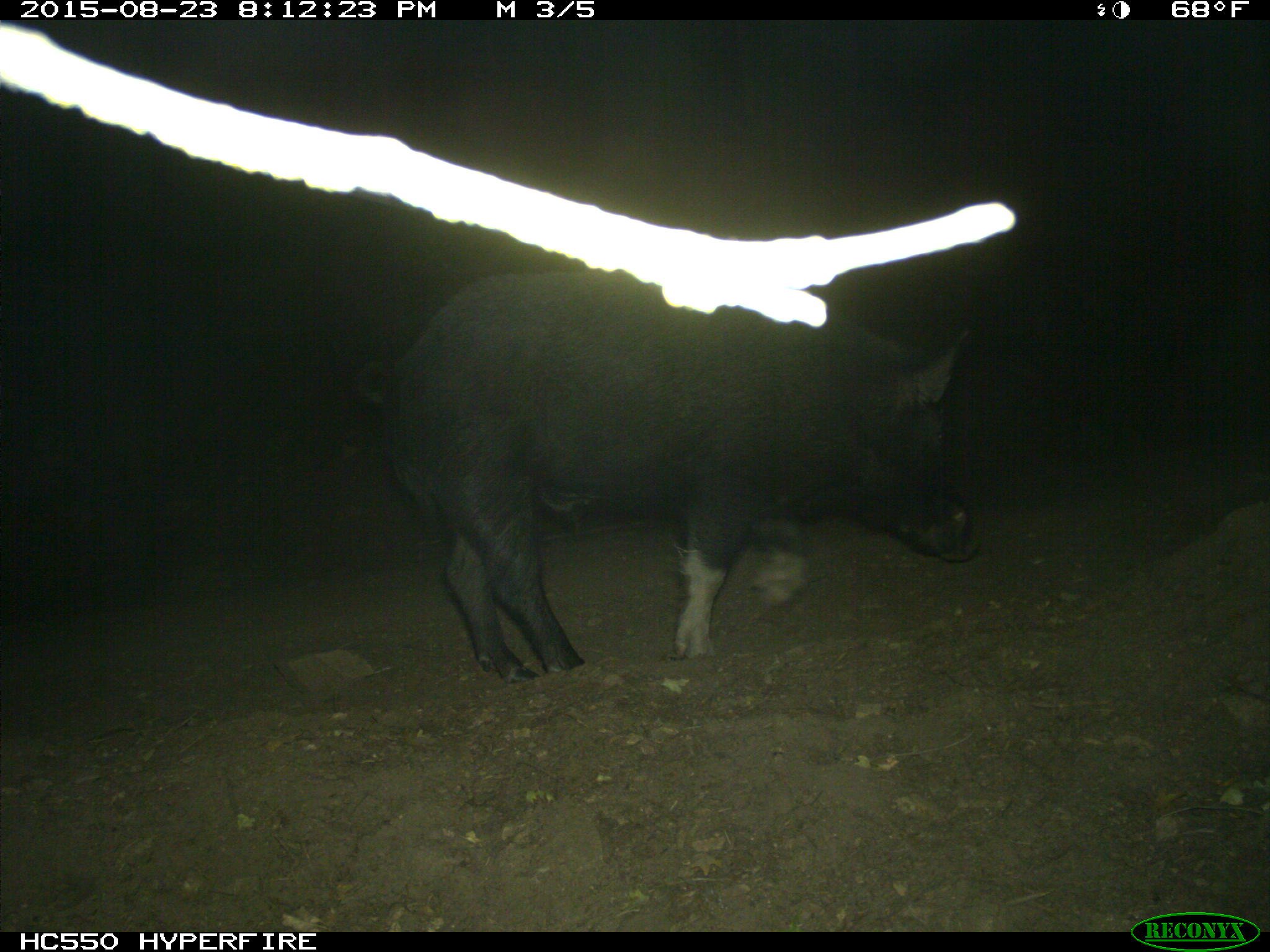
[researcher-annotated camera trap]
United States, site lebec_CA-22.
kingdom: Animalia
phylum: Chordata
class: Mammalia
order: Artiodactyla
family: Suidae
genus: Sus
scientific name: Sus scrofa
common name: wild boar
Sus scrofa (wild boar).